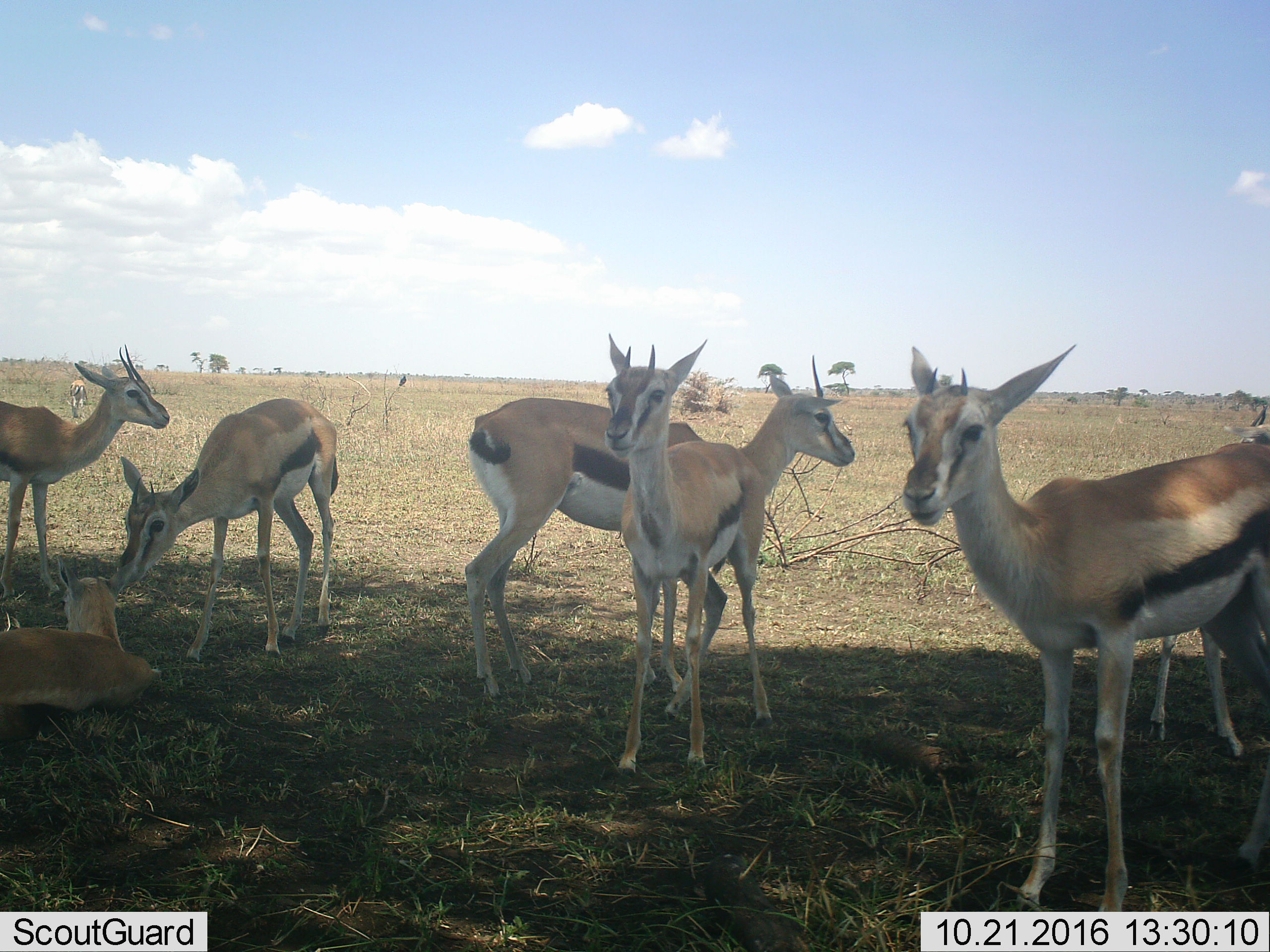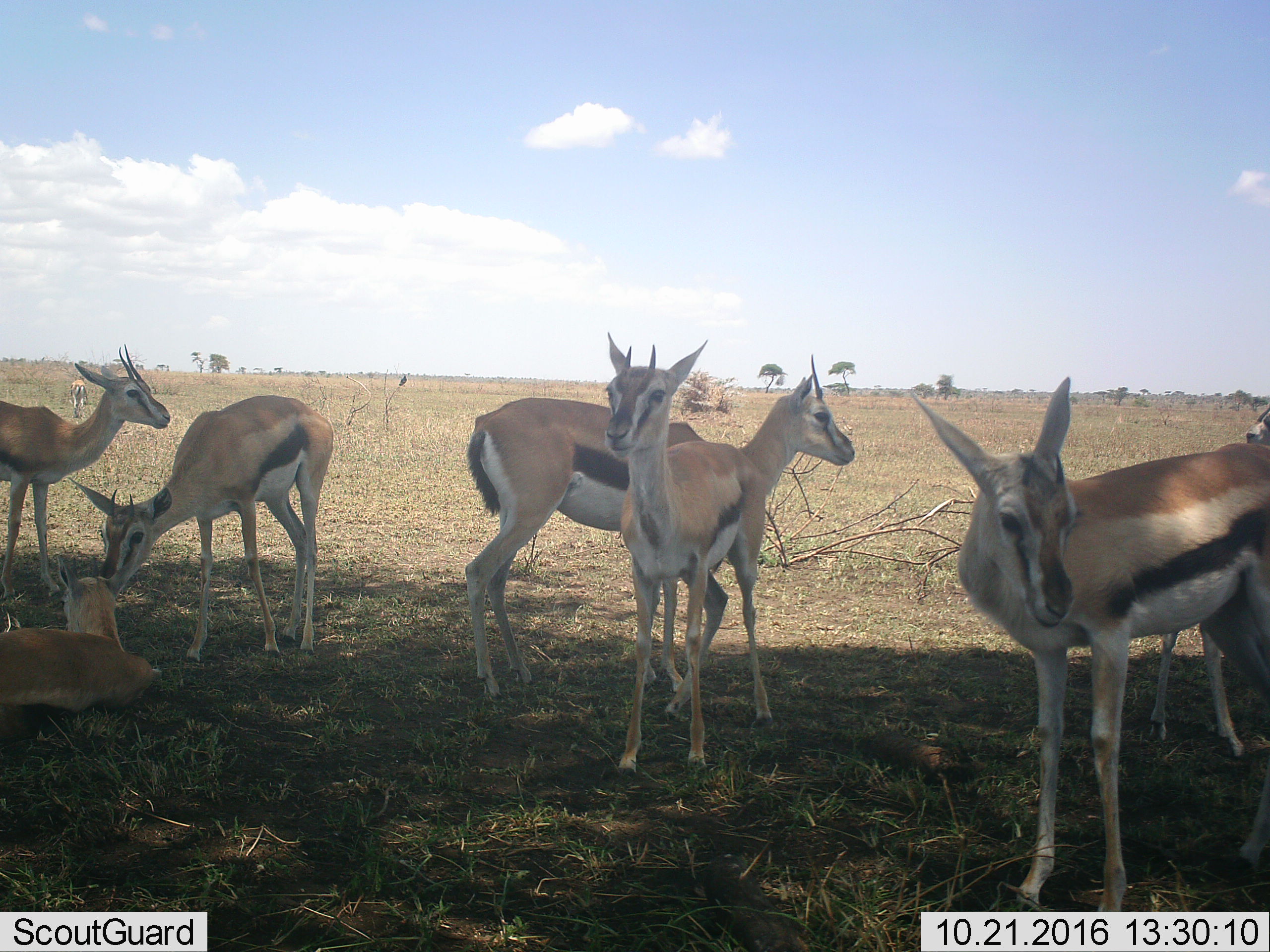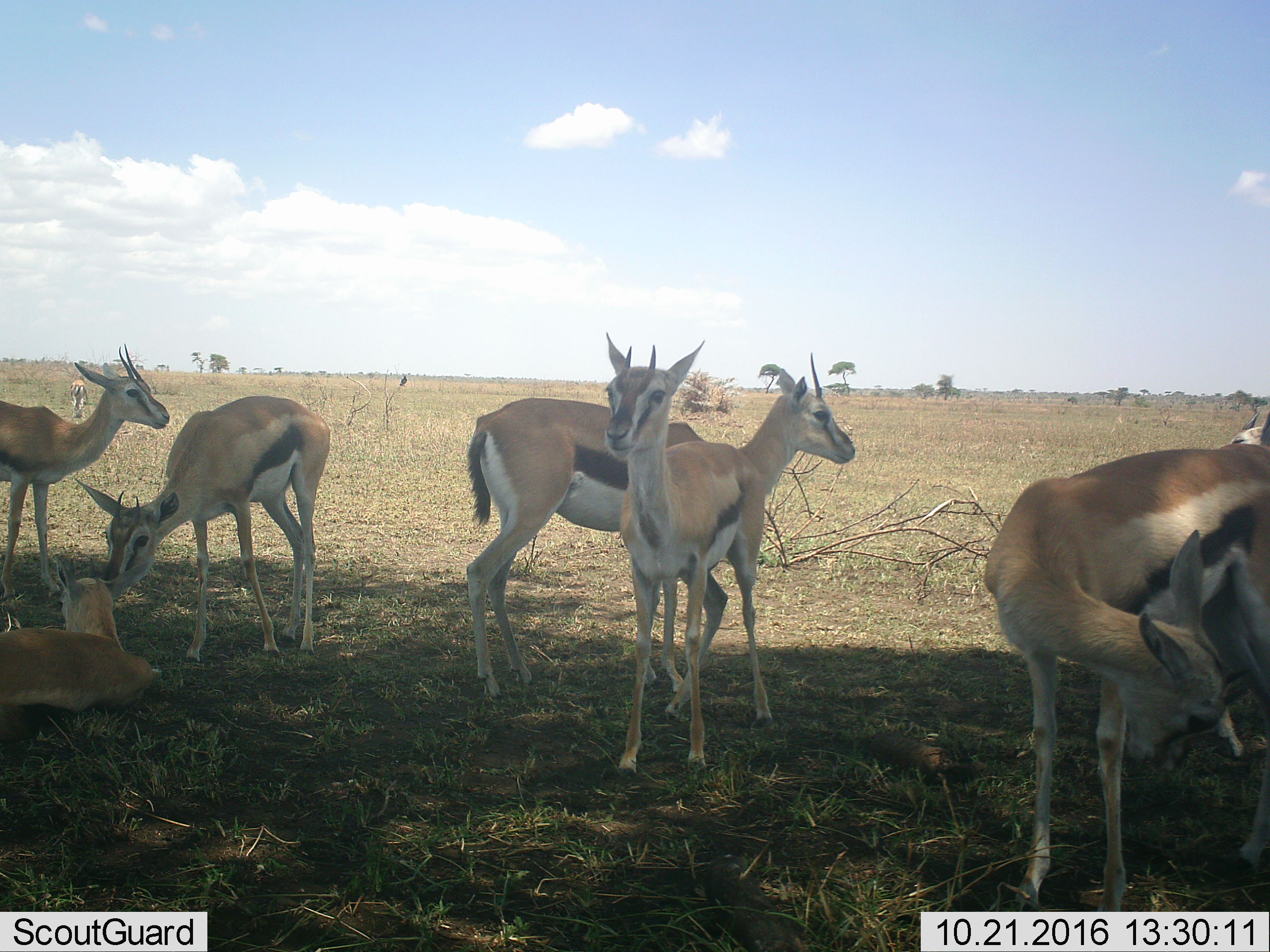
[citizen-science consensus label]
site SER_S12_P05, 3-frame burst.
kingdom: Animalia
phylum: Chordata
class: Mammalia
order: Artiodactyla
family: Bovidae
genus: Eudorcas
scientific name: Eudorcas thomsonii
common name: thomson's gazelle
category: gazellethomsons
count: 8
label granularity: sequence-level